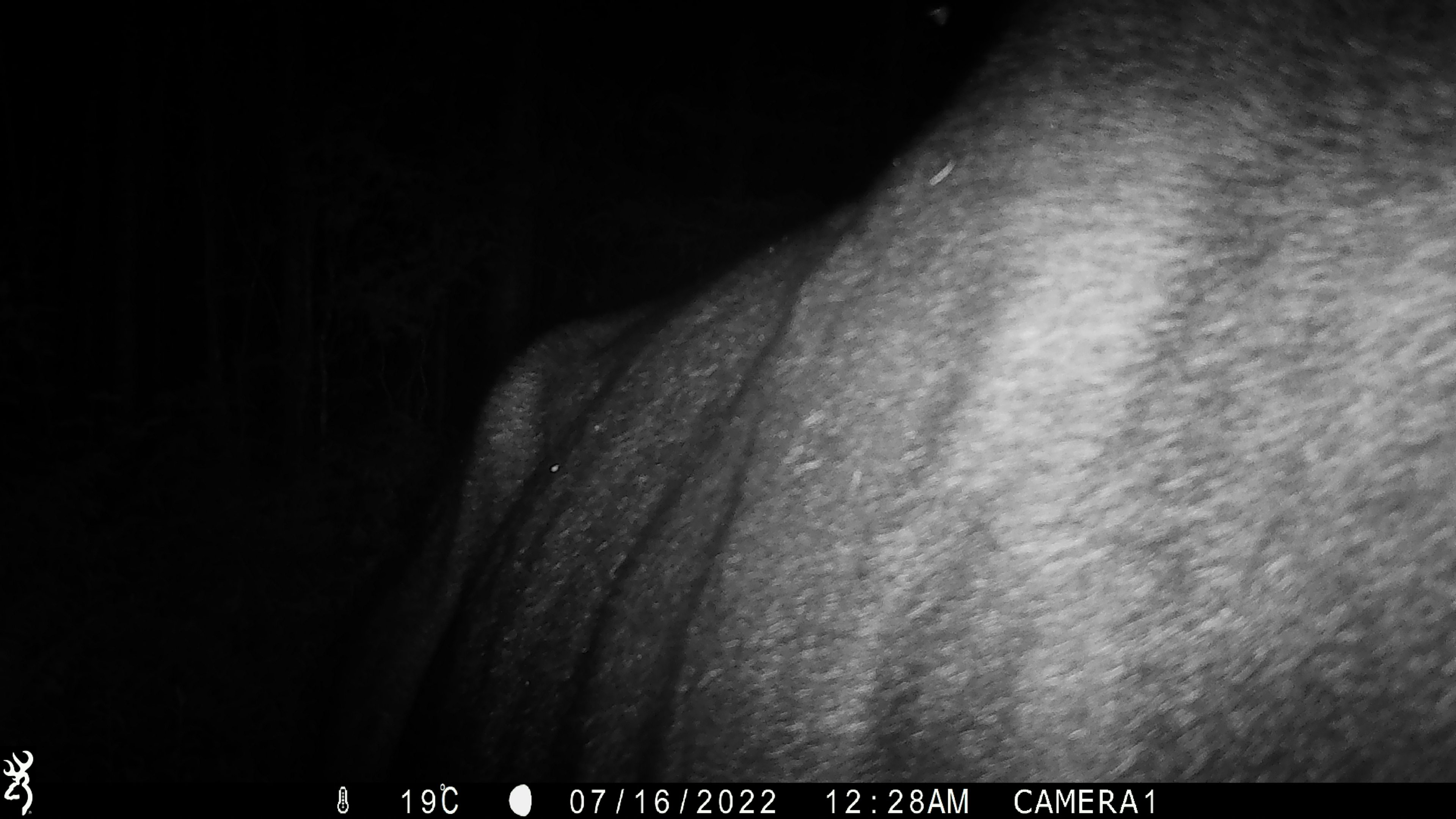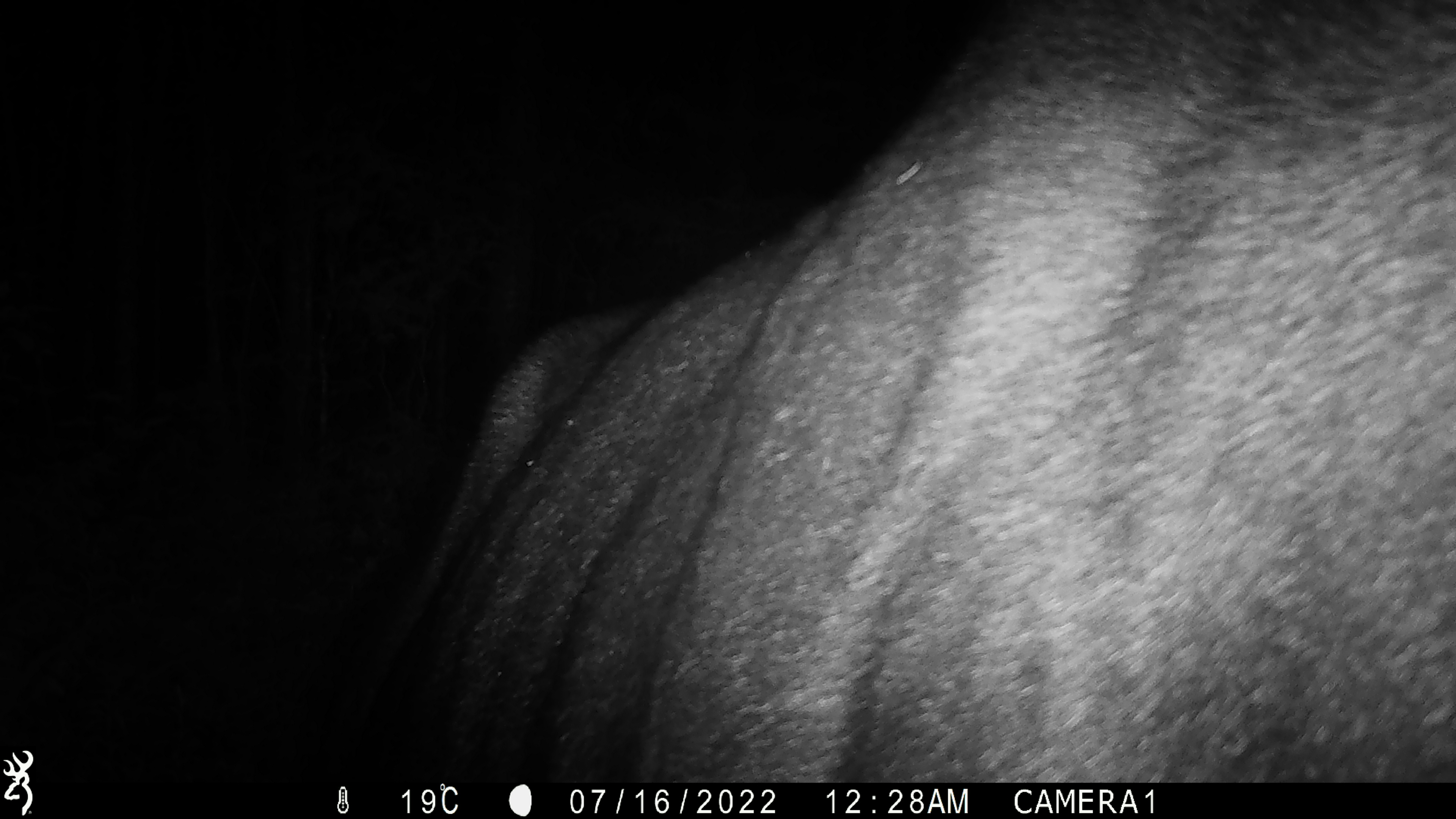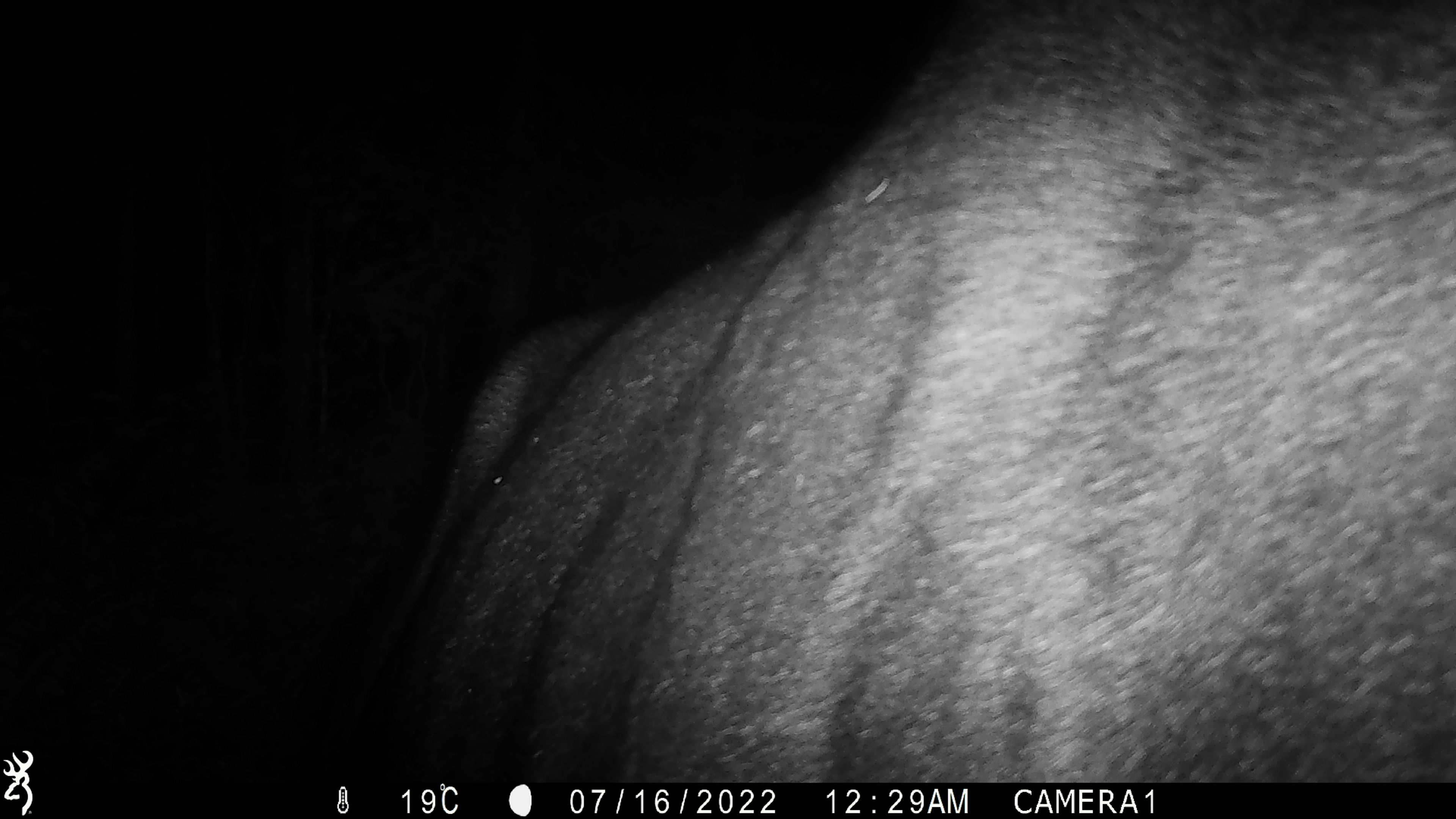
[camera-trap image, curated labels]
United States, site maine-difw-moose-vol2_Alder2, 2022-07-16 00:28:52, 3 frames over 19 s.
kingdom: Animalia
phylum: Chordata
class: Mammalia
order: Artiodactyla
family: Cervidae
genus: Alces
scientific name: Alces alces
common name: moose